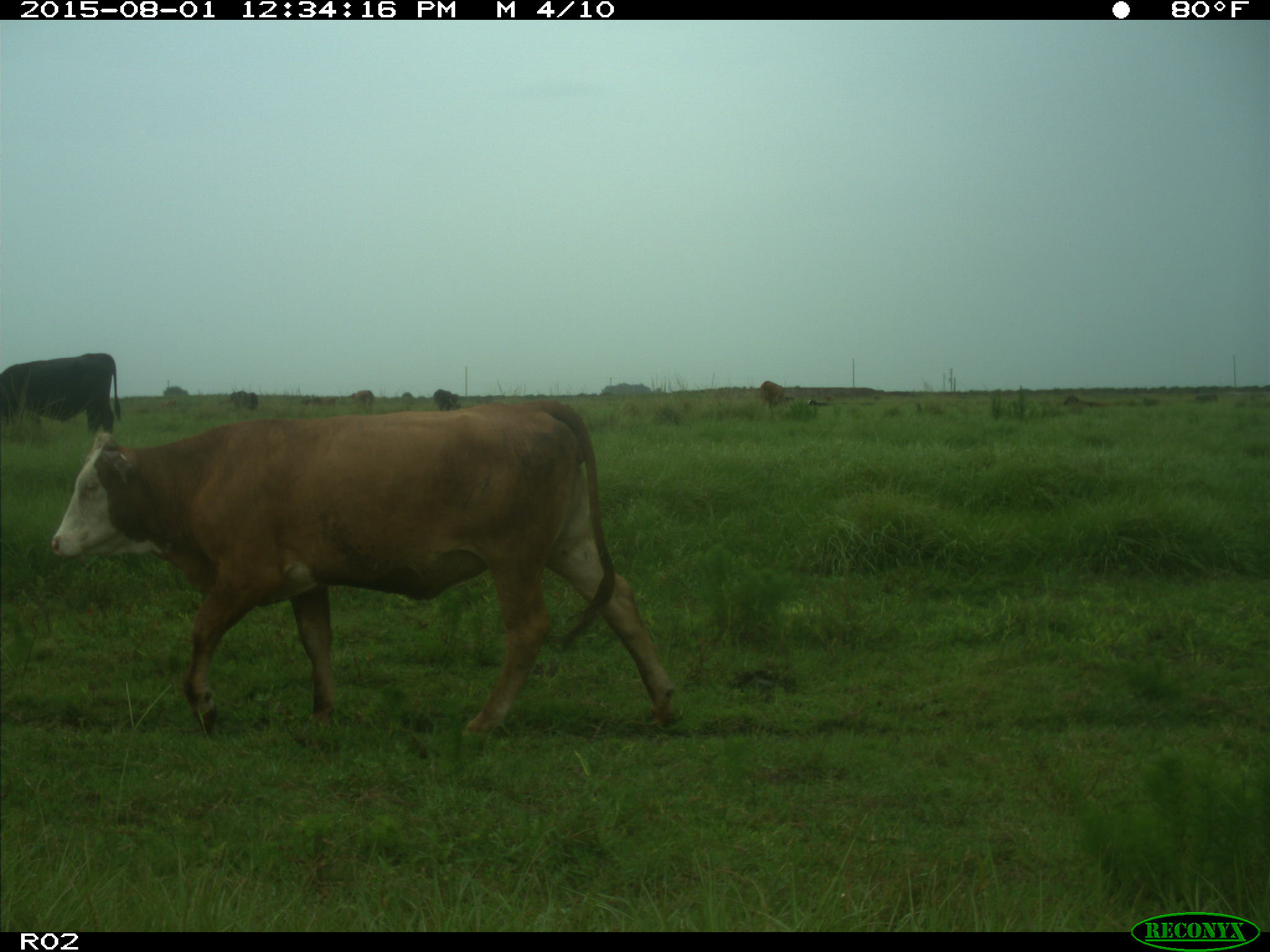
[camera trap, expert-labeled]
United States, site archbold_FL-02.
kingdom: Animalia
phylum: Chordata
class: Mammalia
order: Artiodactyla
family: Bovidae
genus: Bos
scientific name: Bos taurus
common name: domestic cow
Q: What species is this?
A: Bos taurus (domestic cow).